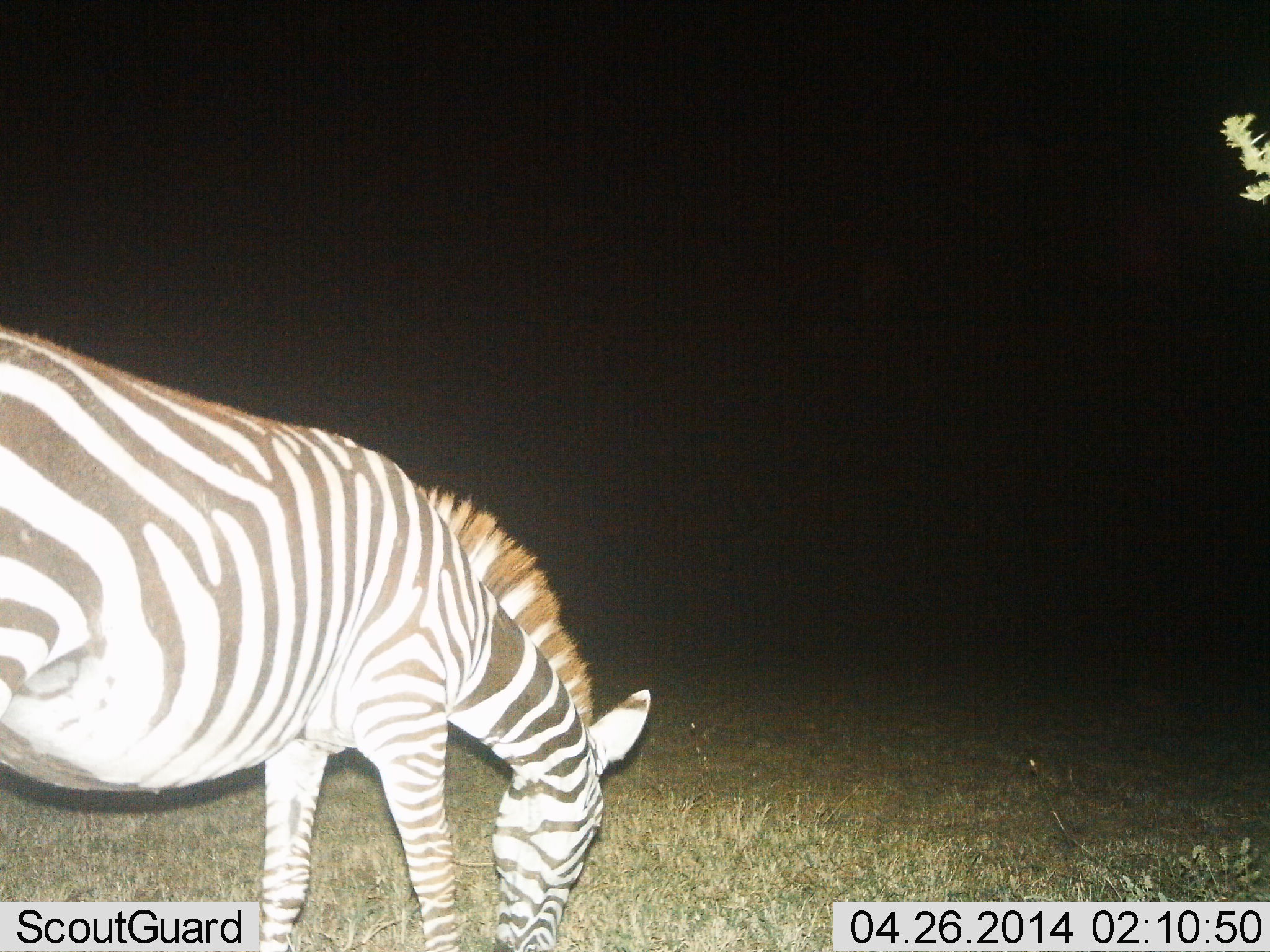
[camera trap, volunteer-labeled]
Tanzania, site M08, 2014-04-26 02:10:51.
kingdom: Animalia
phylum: Chordata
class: Mammalia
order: Perissodactyla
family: Equidae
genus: Equus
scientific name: Equus quagga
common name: plains zebra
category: zebra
Zebra (plains zebra) (Equus quagga), count 1. Behavior (volunteer vote fractions): standing 20%, resting 0%, moving 0%, interacting 0%. Young present (vote fraction): 0%. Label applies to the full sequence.